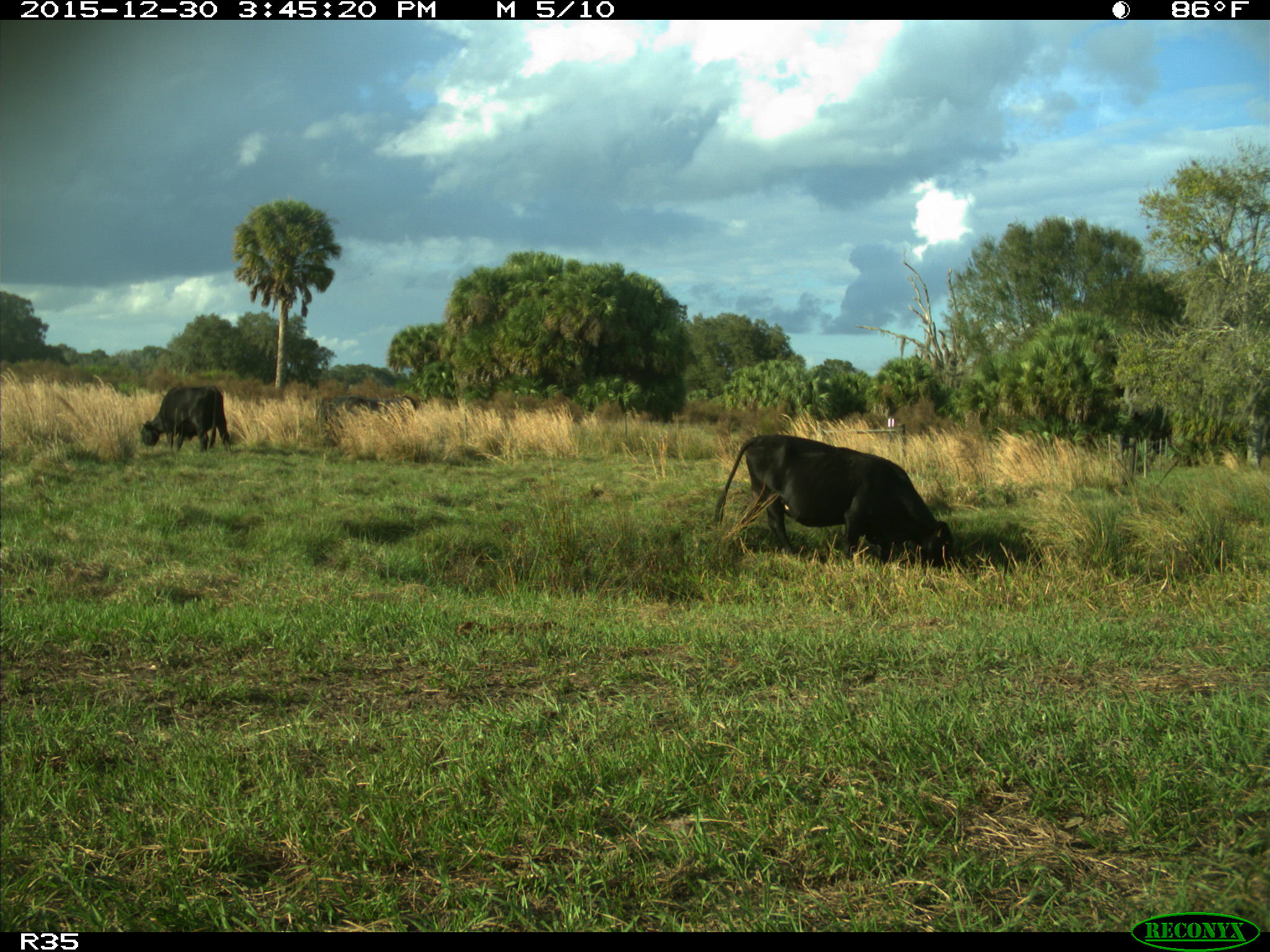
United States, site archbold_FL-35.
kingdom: Animalia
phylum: Chordata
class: Mammalia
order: Artiodactyla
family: Bovidae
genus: Bos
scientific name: Bos taurus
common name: domestic cow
Bos taurus (domestic cow).